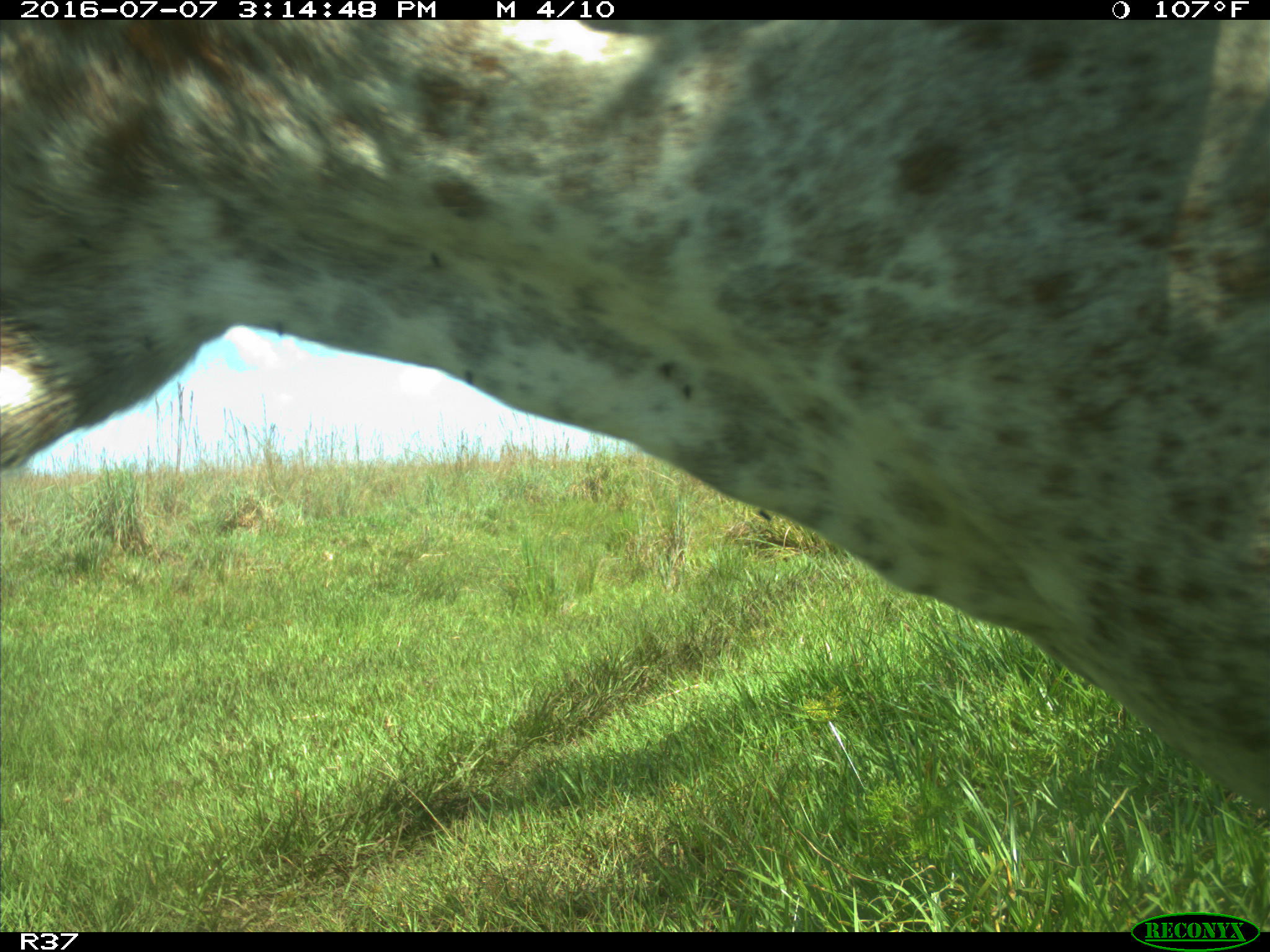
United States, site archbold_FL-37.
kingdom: Animalia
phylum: Chordata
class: Mammalia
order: Artiodactyla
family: Bovidae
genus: Bos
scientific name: Bos taurus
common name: domestic cow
Bos taurus (domestic cow).